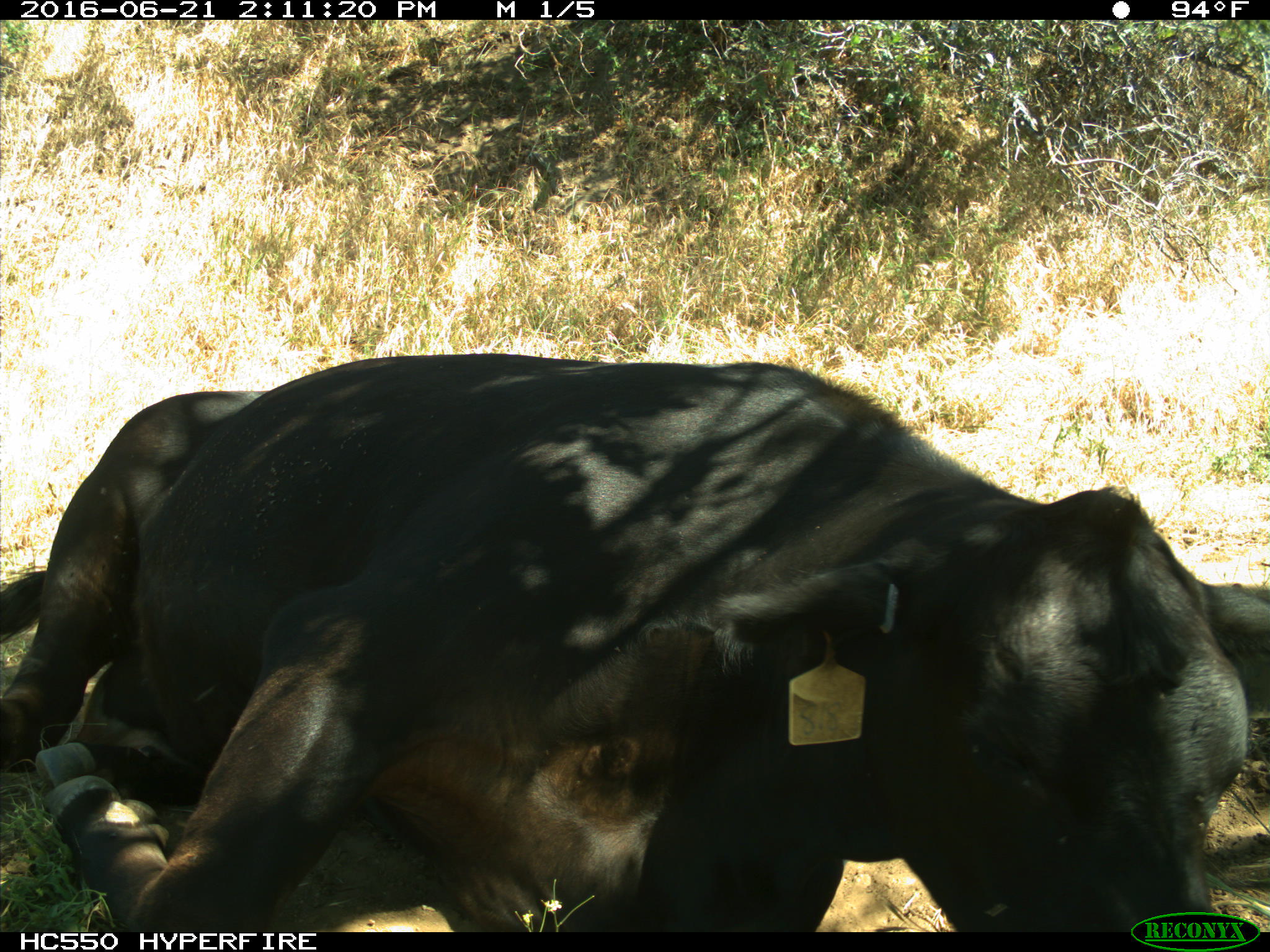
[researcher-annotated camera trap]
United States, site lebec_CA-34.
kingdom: Animalia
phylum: Chordata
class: Mammalia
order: Artiodactyla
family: Bovidae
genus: Bos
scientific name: Bos taurus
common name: domestic cow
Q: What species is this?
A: Bos taurus (domestic cow).